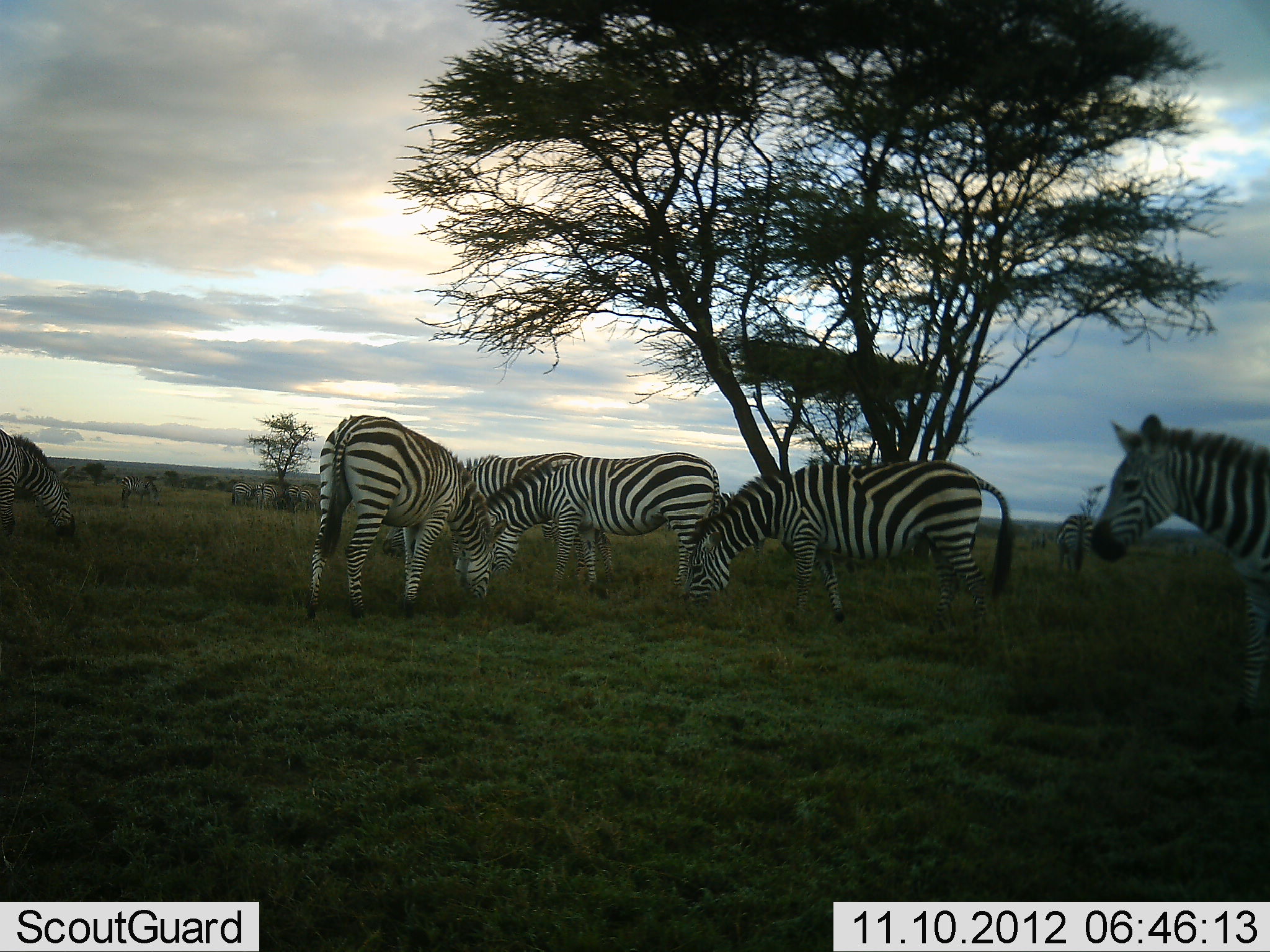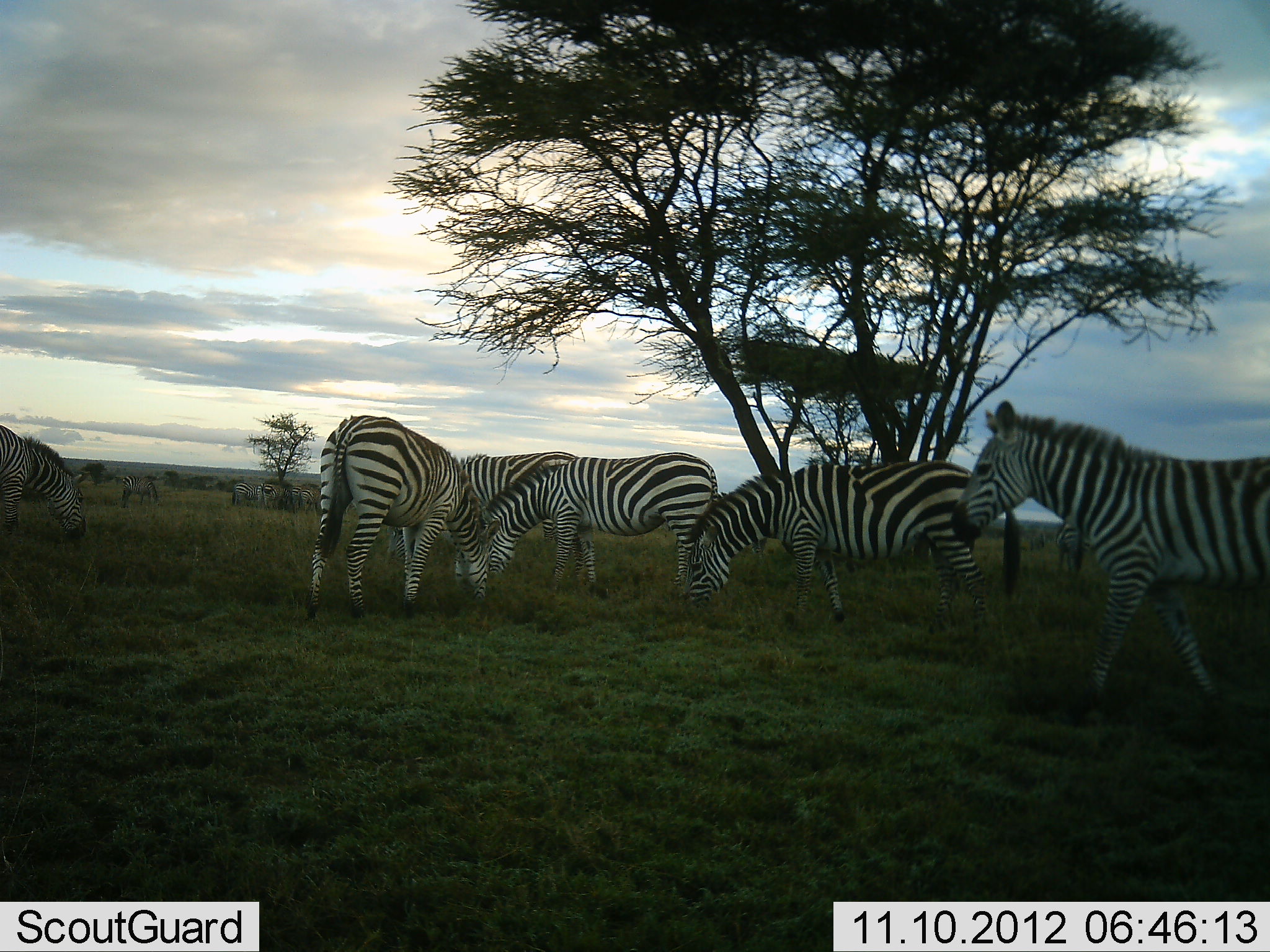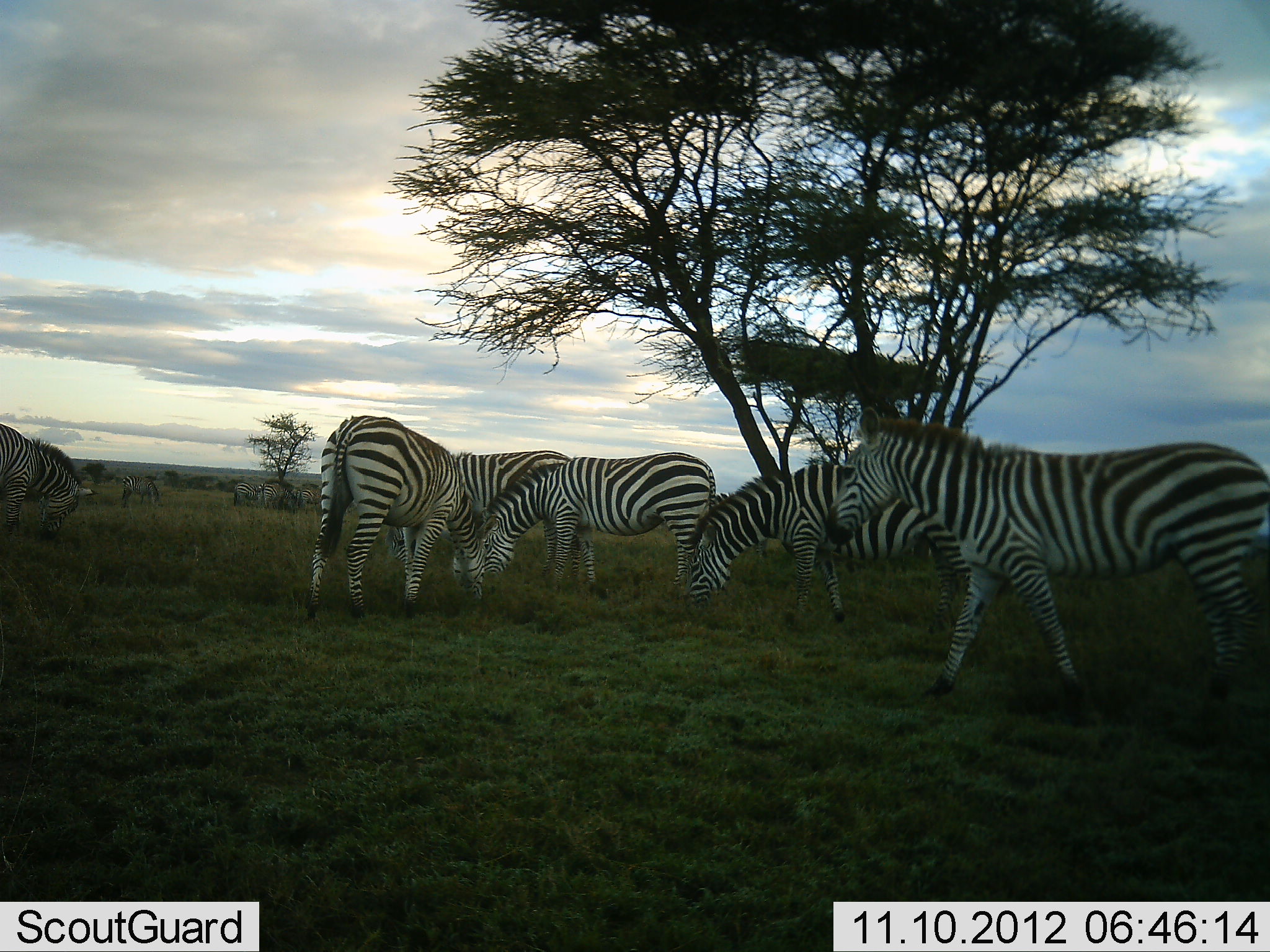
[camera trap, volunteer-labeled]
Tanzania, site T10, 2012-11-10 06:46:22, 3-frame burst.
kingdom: Animalia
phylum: Chordata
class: Mammalia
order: Perissodactyla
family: Equidae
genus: Equus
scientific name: Equus quagga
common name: plains zebra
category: zebra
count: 10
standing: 70%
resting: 0%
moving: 80%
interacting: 0%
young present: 0%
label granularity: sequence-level